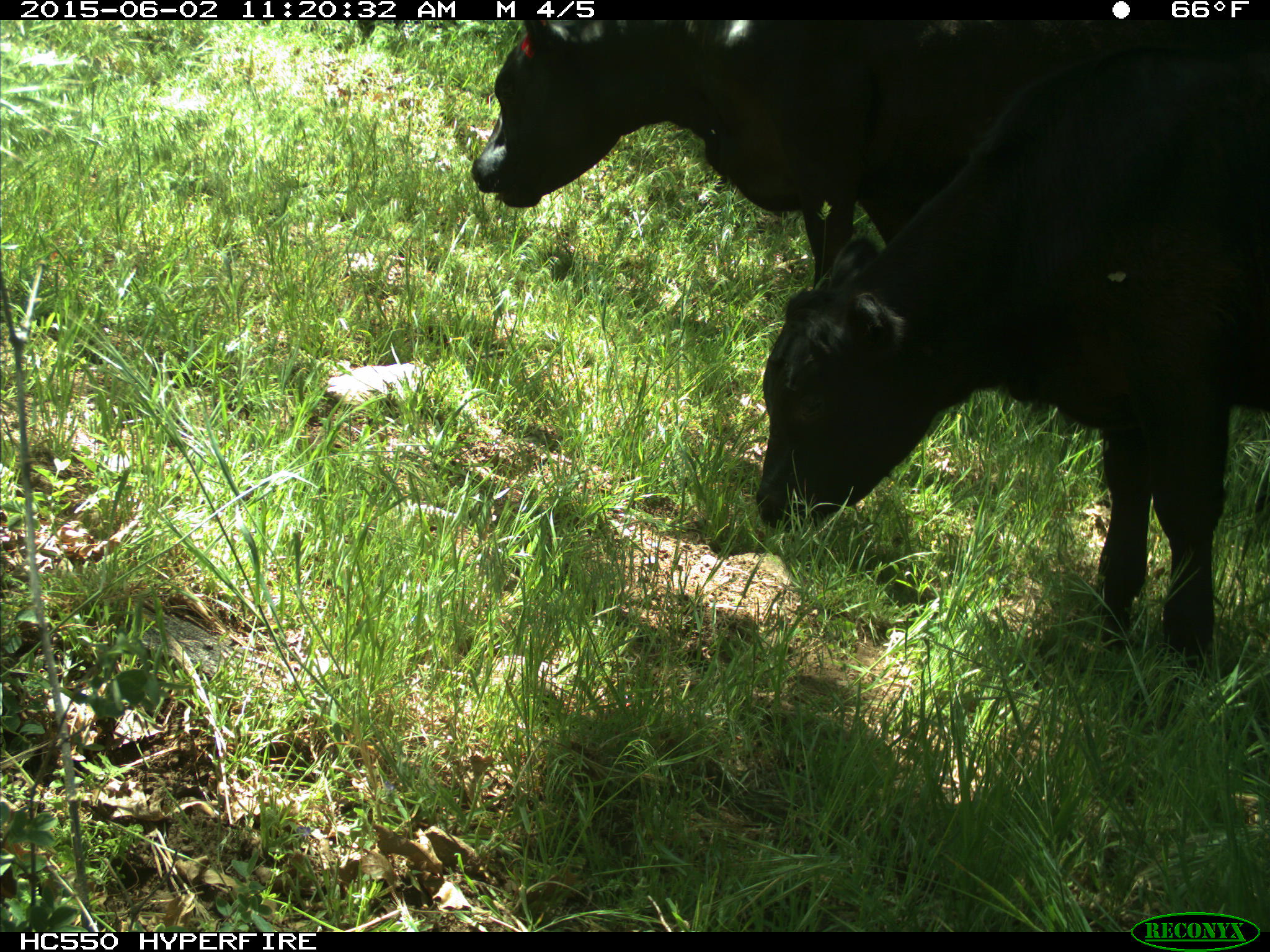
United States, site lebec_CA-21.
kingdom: Animalia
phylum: Chordata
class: Mammalia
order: Artiodactyla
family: Bovidae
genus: Bos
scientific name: Bos taurus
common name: domestic cow